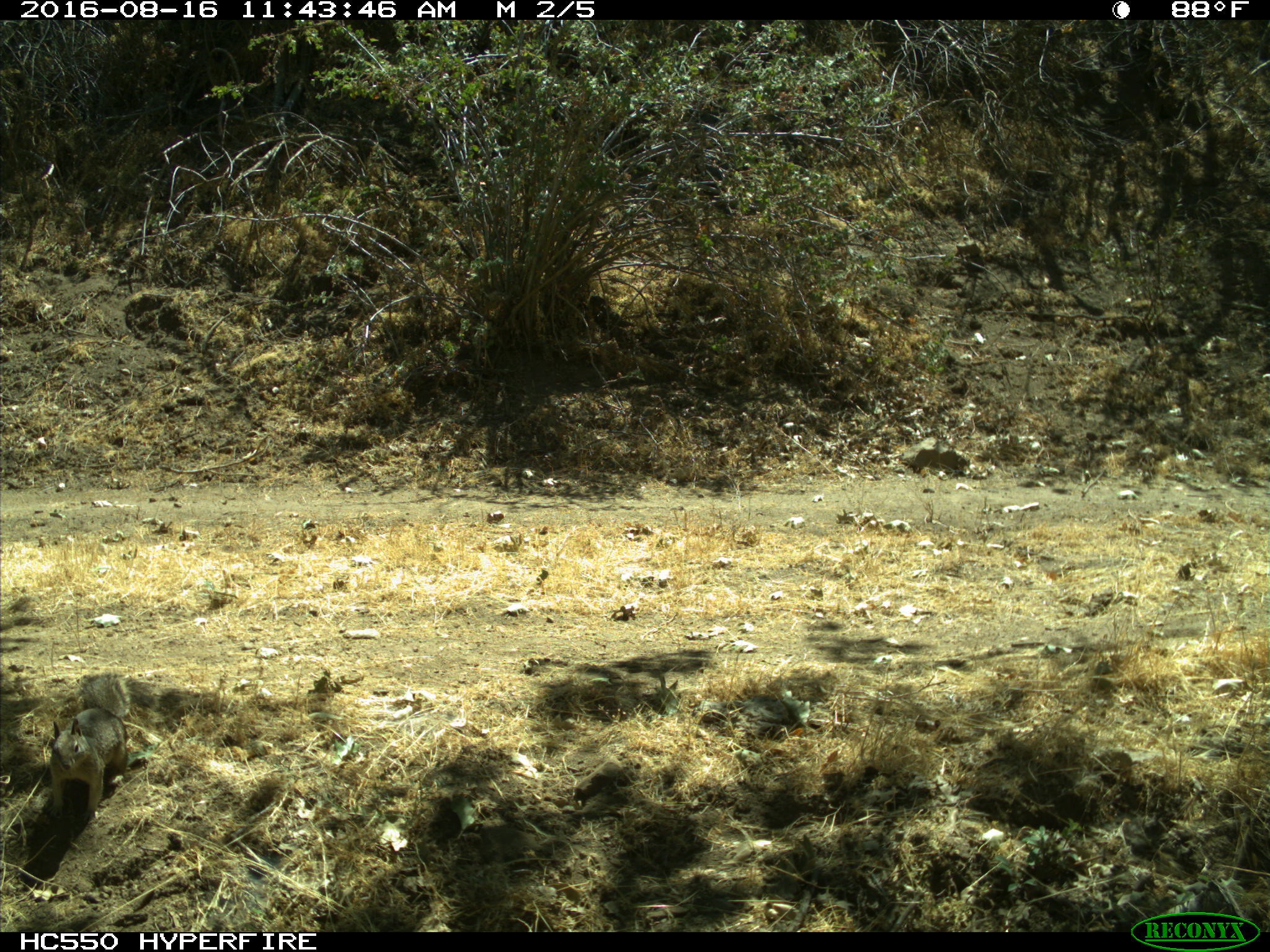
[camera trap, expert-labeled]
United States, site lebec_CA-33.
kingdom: Animalia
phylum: Chordata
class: Mammalia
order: Rodentia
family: Sciuridae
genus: Otospermophilus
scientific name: Otospermophilus beecheyi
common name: california ground squirrel